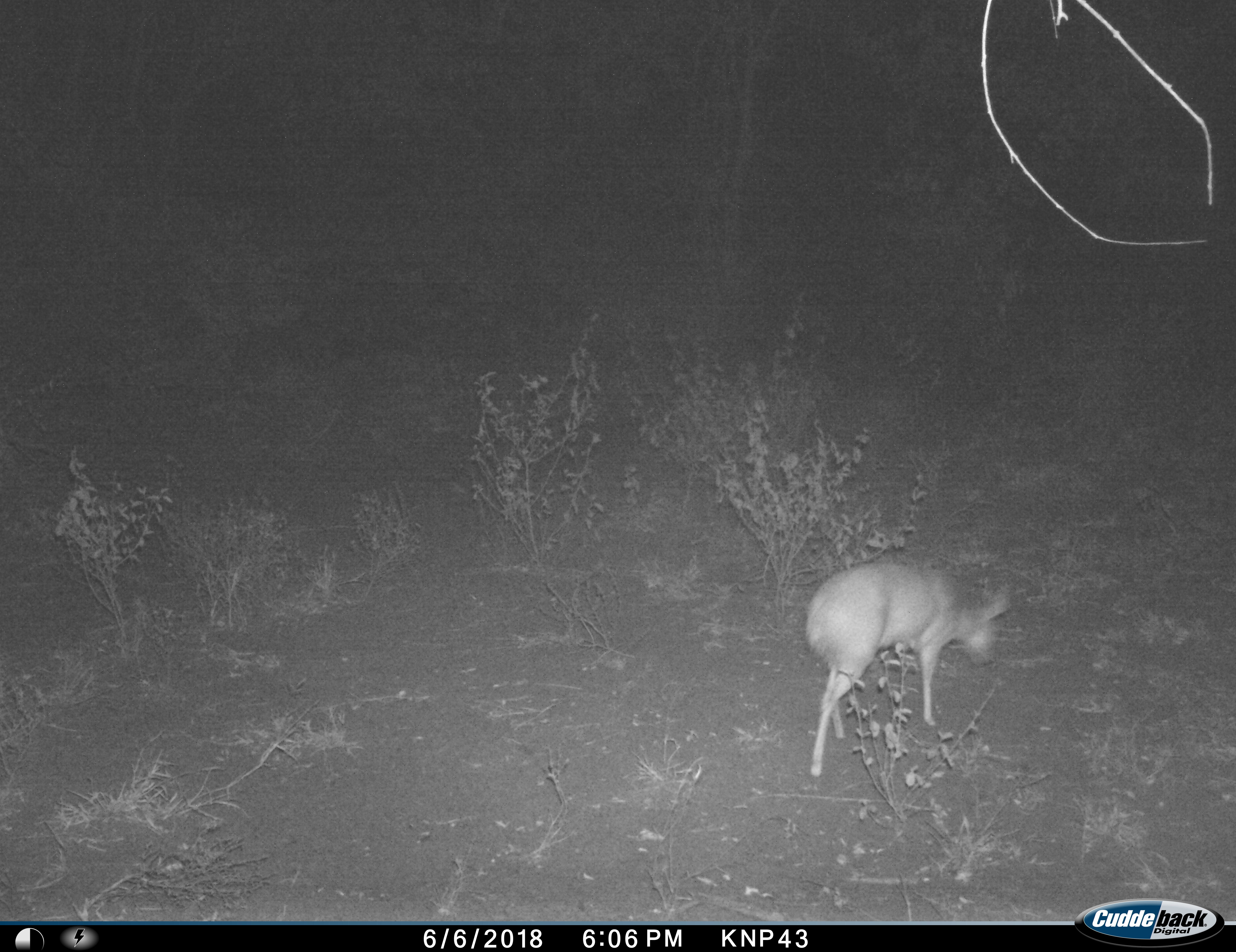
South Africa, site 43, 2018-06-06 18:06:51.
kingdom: Animalia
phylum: Chordata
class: Mammalia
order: Artiodactyla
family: Bovidae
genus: Raphicerus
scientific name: Raphicerus campestris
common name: steenbok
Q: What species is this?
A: Steenbok (Raphicerus campestris).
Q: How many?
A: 1.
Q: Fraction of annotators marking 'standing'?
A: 0%.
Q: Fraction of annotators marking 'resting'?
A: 0%.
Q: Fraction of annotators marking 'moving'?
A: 100%.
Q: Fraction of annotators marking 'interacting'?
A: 0%.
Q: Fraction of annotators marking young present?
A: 0%.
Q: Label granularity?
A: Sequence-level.